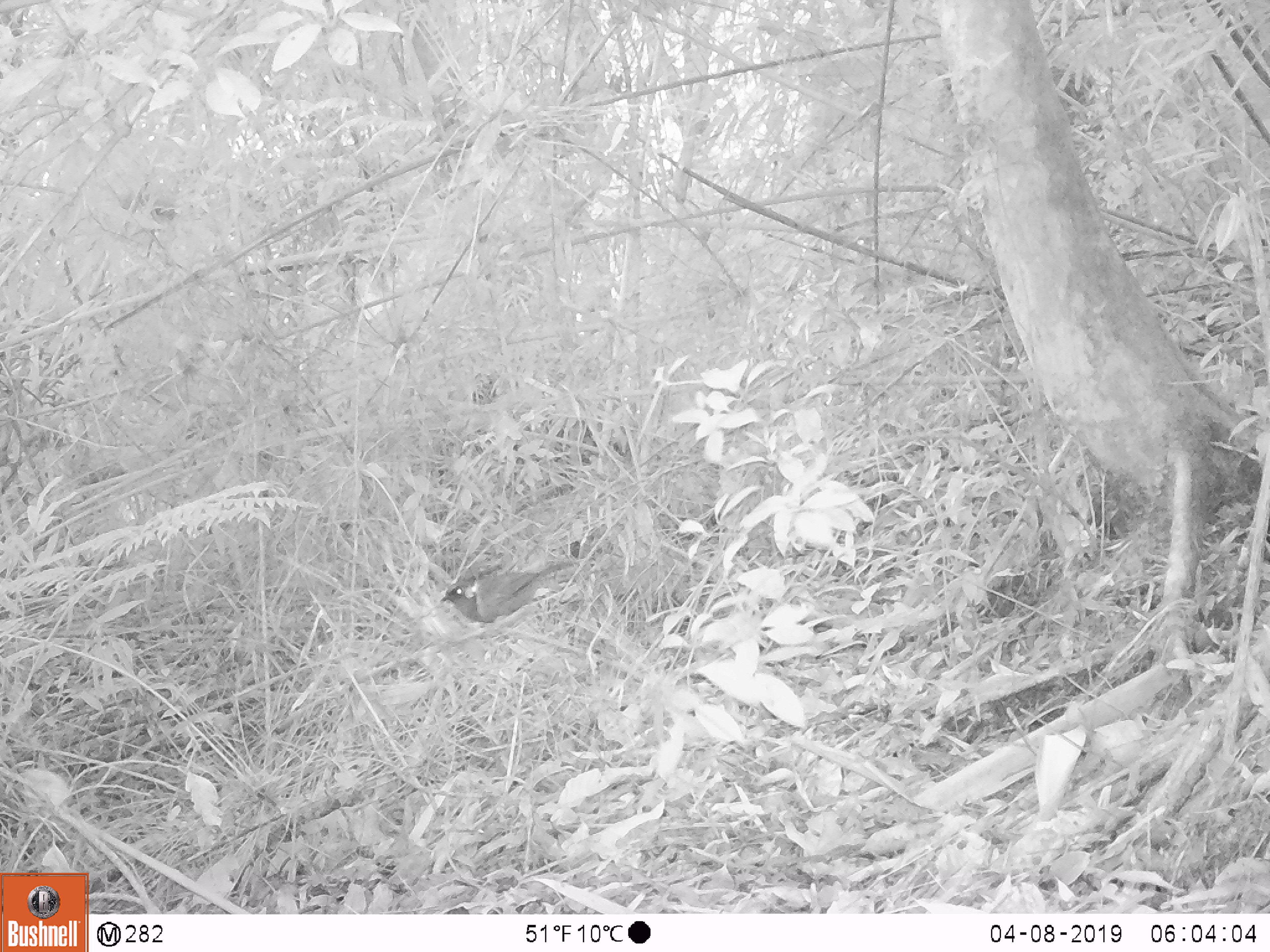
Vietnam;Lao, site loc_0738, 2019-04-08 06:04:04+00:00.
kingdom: Animalia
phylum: Chordata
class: Aves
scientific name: Aves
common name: bird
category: unidentified bird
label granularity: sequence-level